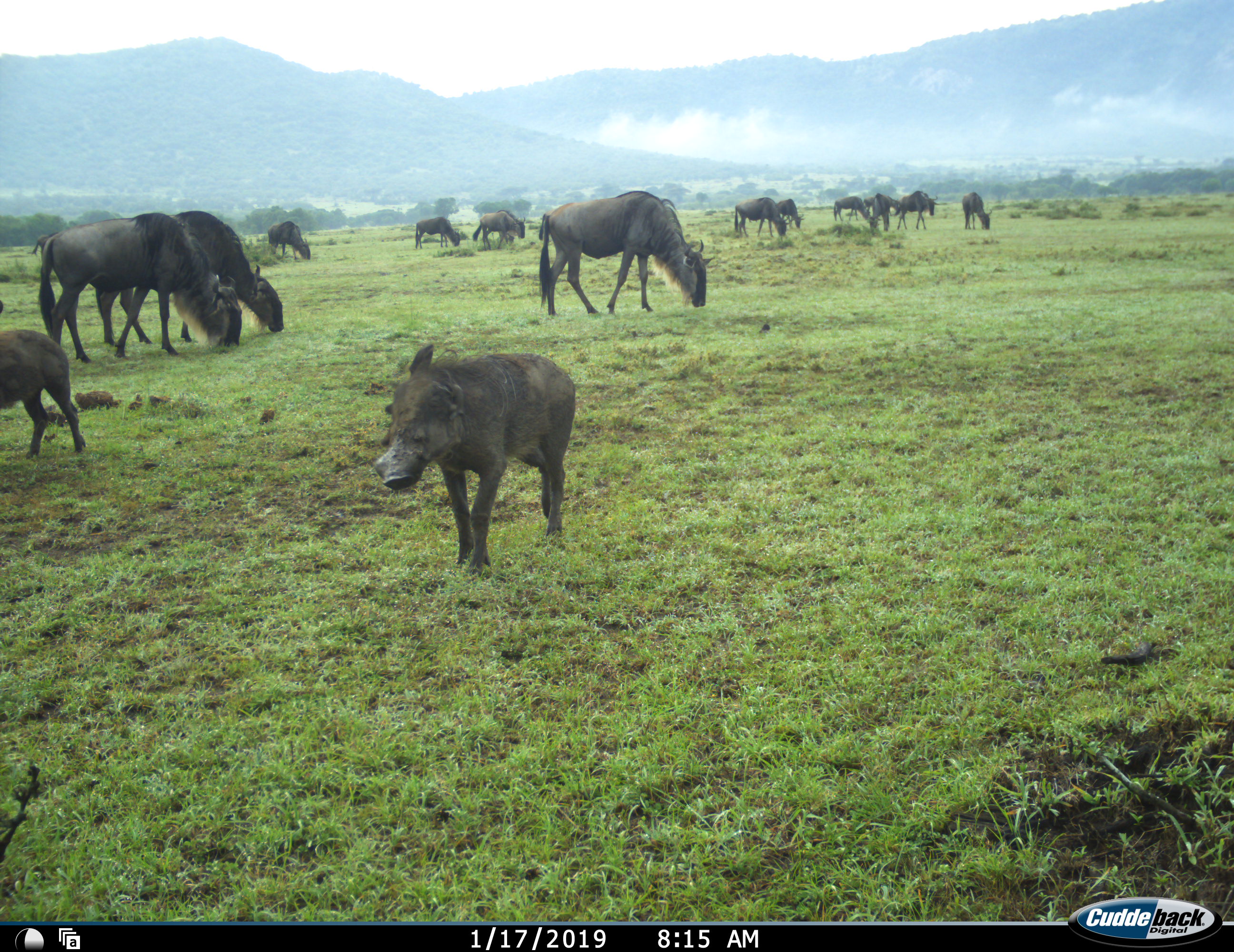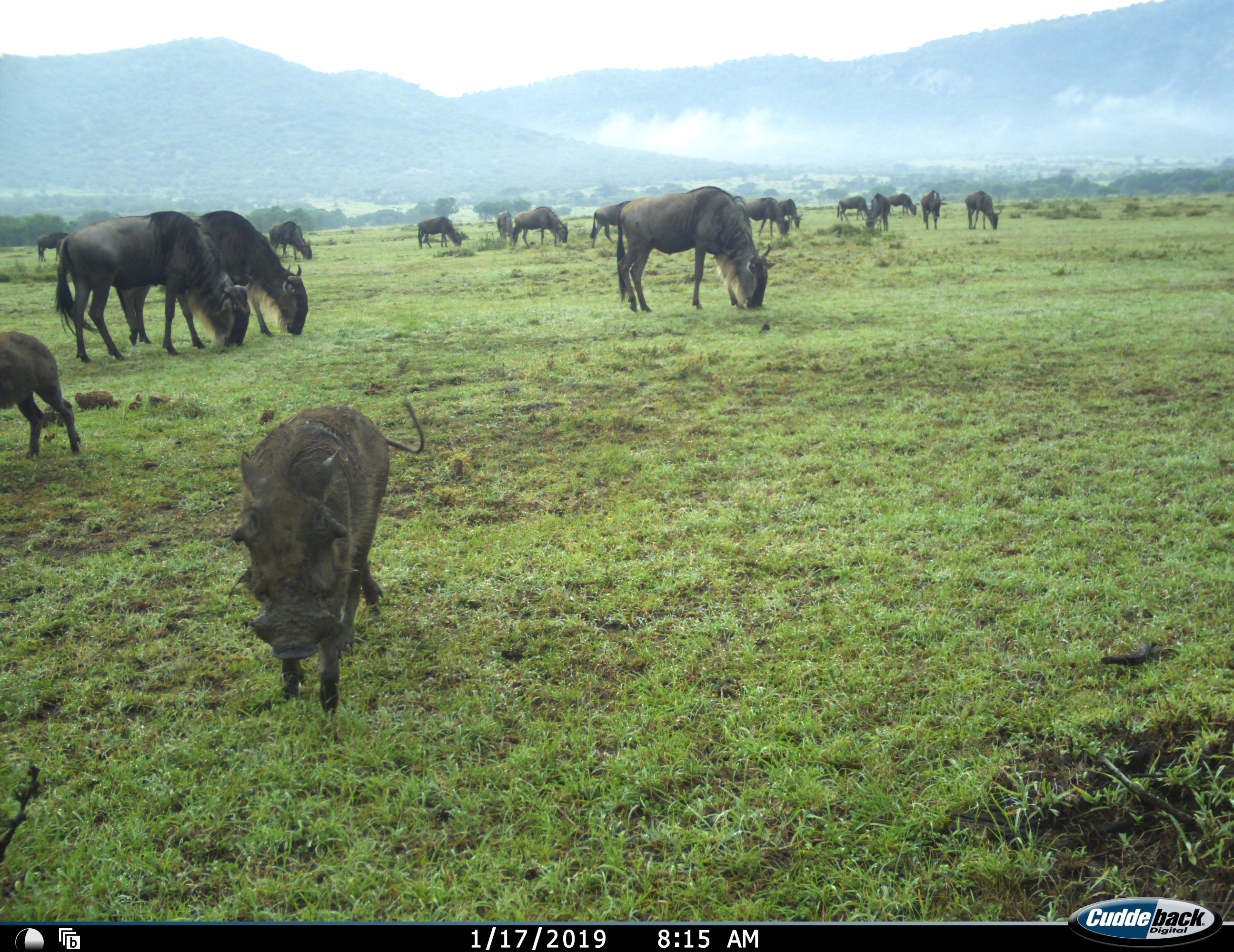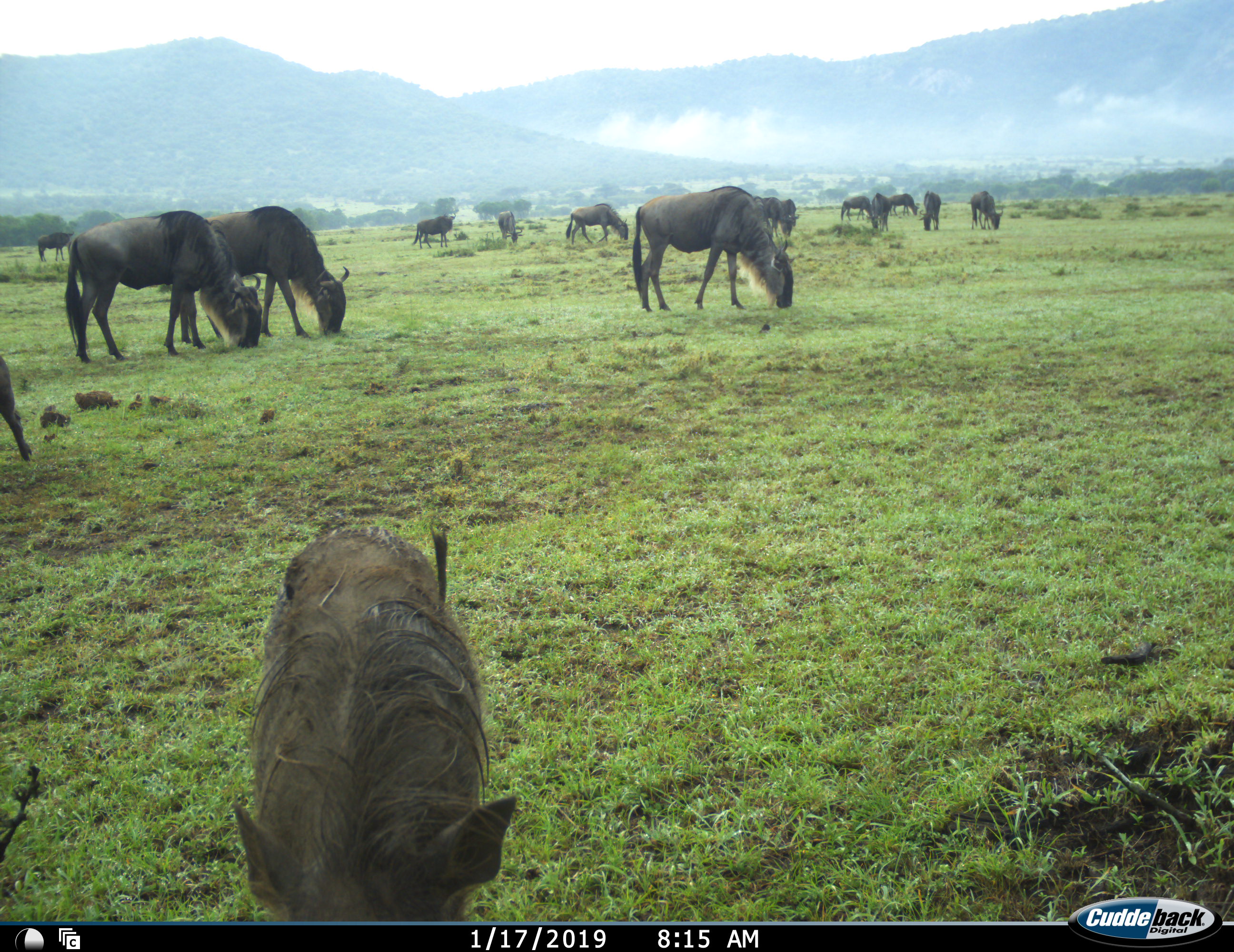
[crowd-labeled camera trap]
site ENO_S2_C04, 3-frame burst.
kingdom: Animalia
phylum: Chordata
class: Mammalia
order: Artiodactyla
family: Suidae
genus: Phacochoerus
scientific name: Phacochoerus africanus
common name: warthog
Warthog (Phacochoerus africanus), count 2. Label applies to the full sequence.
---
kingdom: Animalia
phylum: Chordata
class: Mammalia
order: Artiodactyla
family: Bovidae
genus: Connochaetes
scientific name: Connochaetes taurinus taurinus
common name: blue wildebeest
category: wildebeestblue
Wildebeestblue (blue wildebeest) (Connochaetes taurinus taurinus), count 11-50. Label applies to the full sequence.